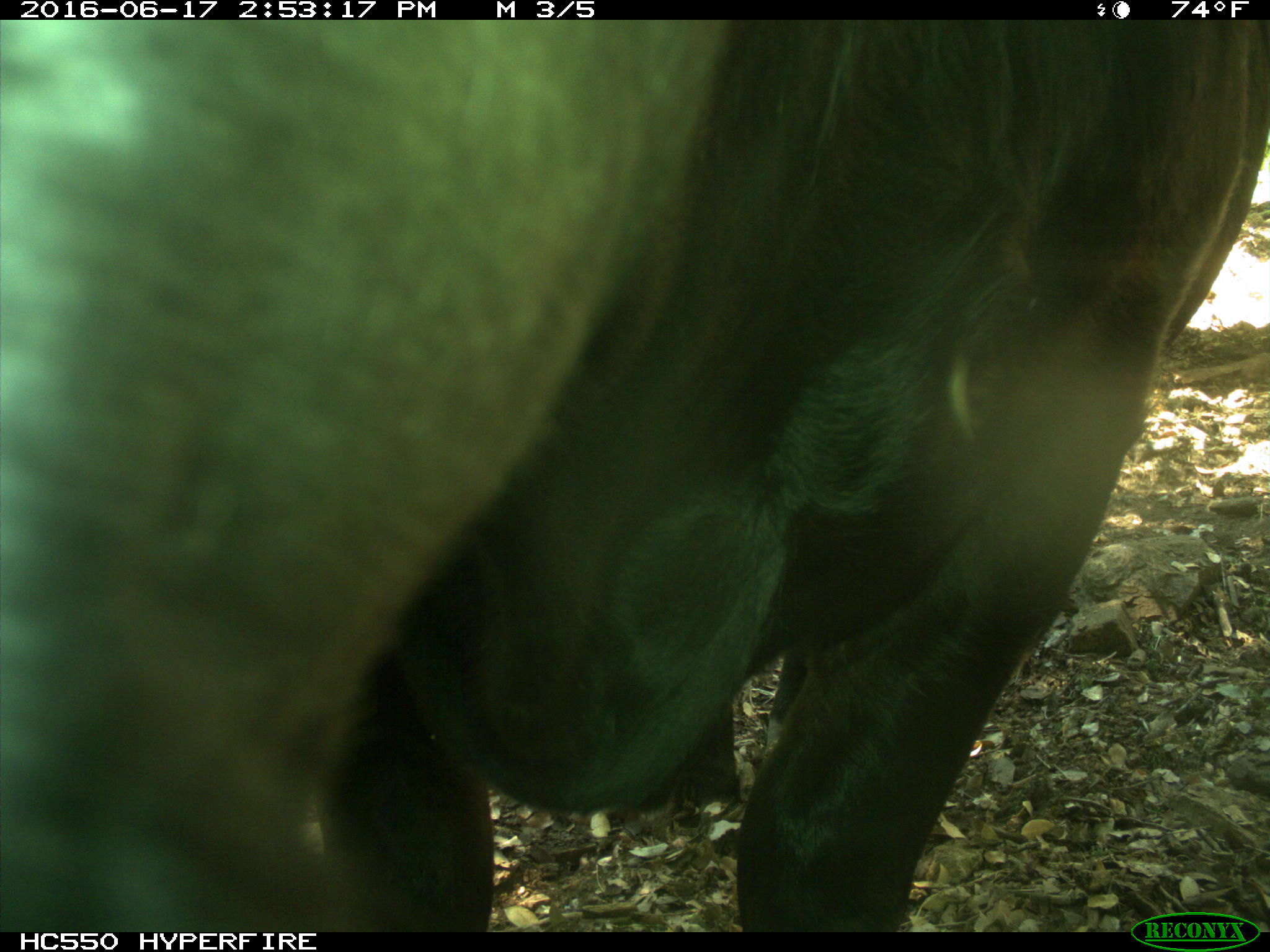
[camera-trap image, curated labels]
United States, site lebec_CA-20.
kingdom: Animalia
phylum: Chordata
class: Mammalia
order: Artiodactyla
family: Bovidae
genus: Bos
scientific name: Bos taurus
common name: domestic cow